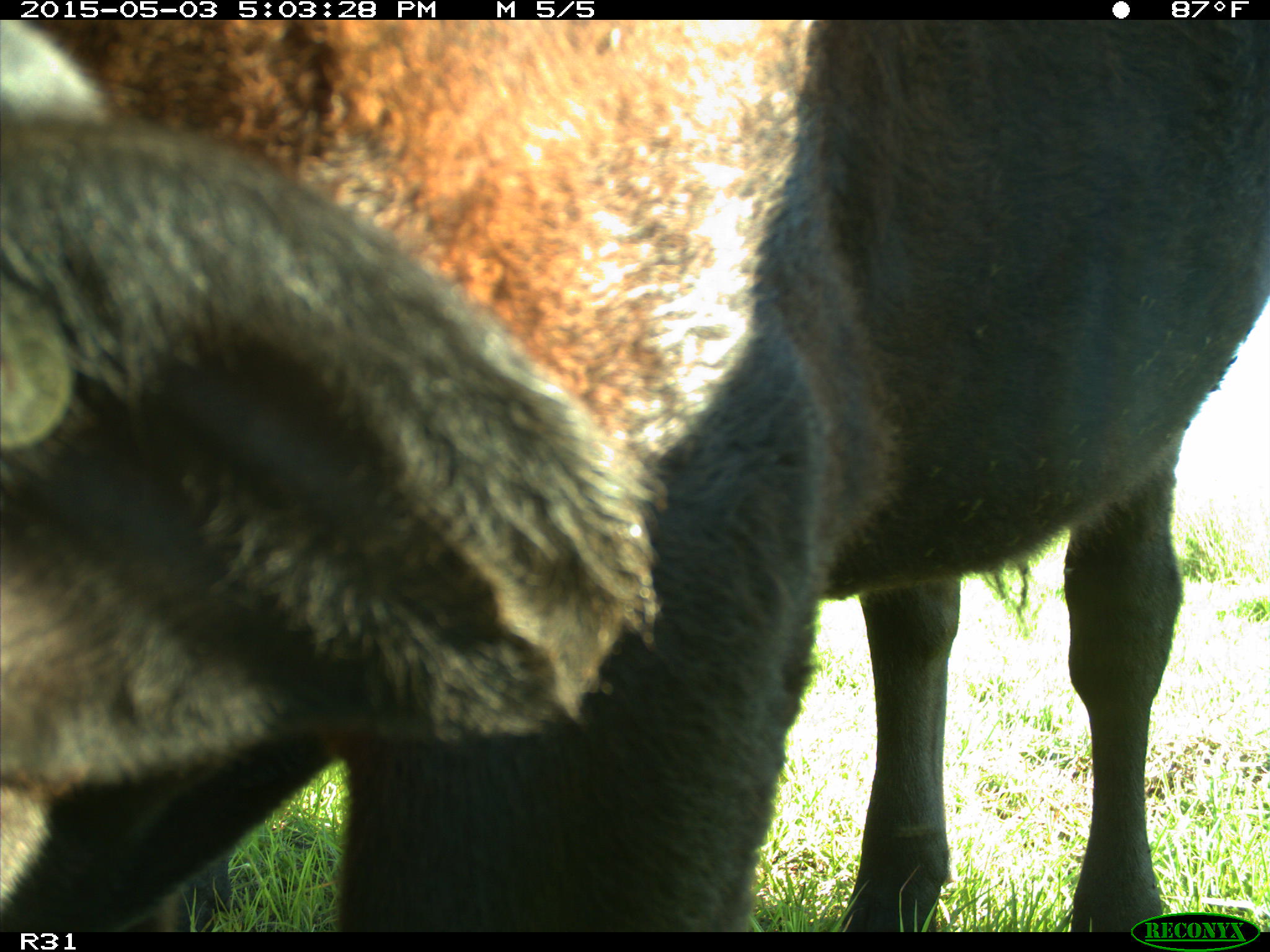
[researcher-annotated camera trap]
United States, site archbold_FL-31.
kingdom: Animalia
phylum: Chordata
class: Mammalia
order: Artiodactyla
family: Bovidae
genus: Bos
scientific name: Bos taurus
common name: domestic cow